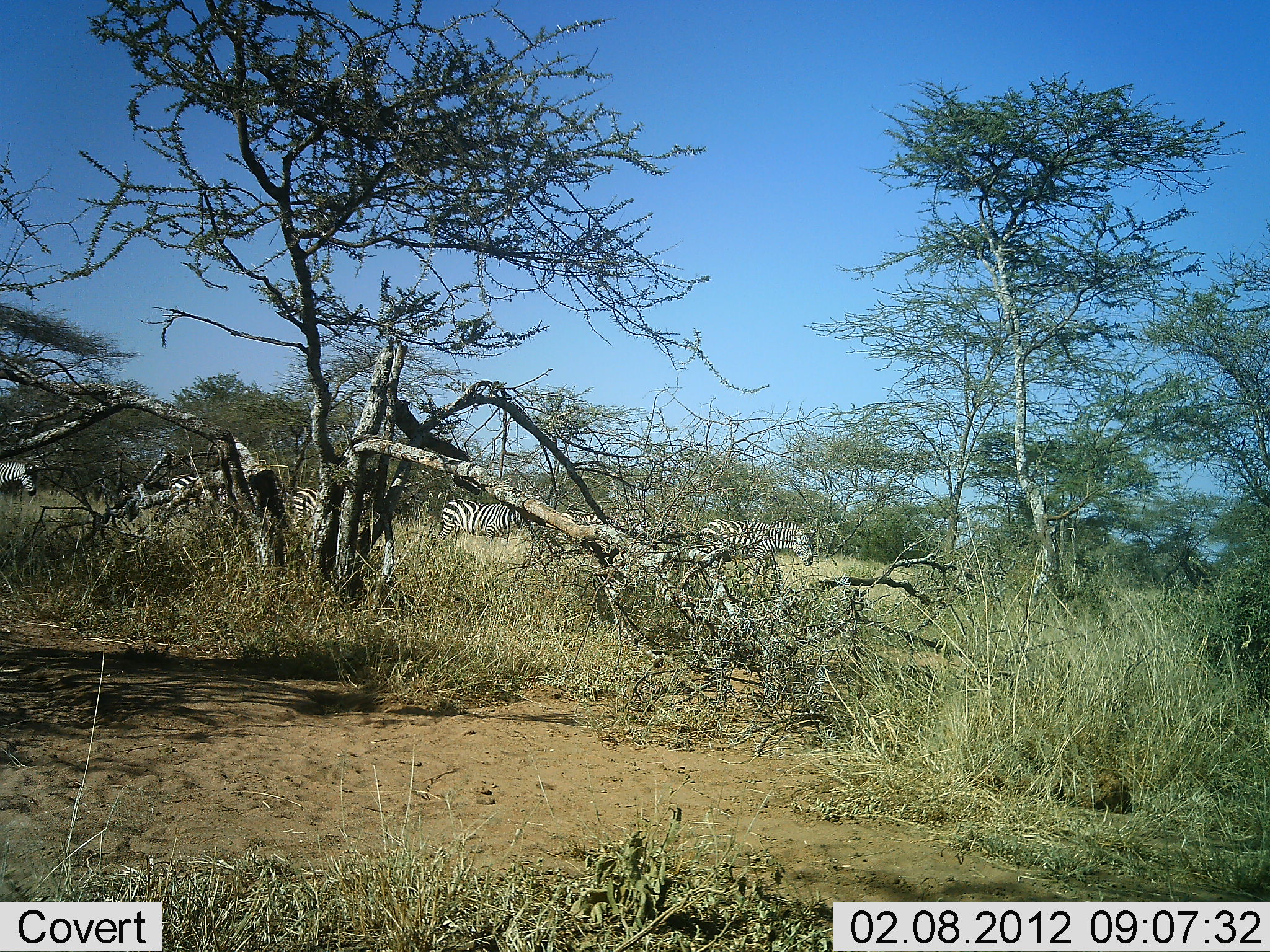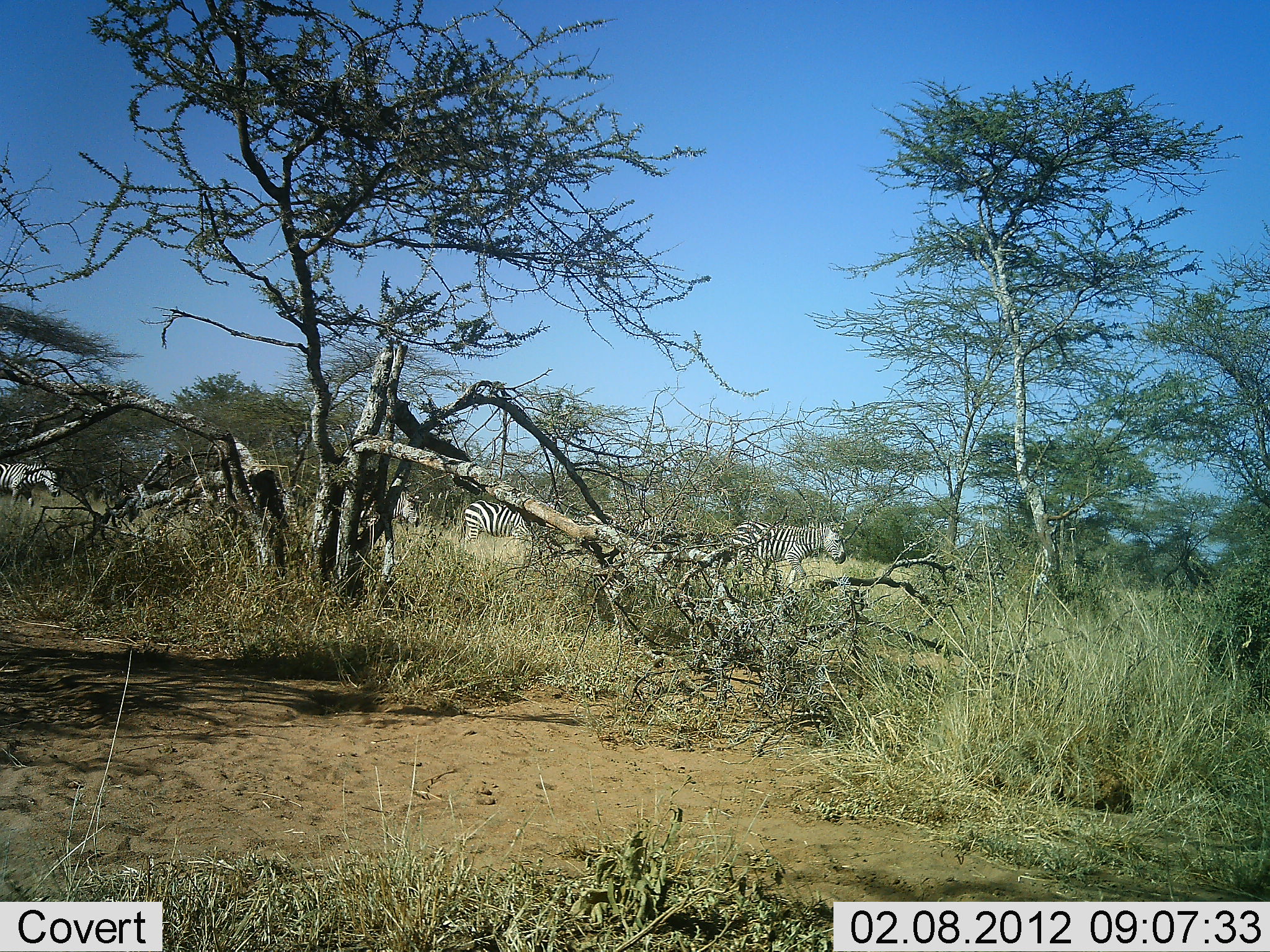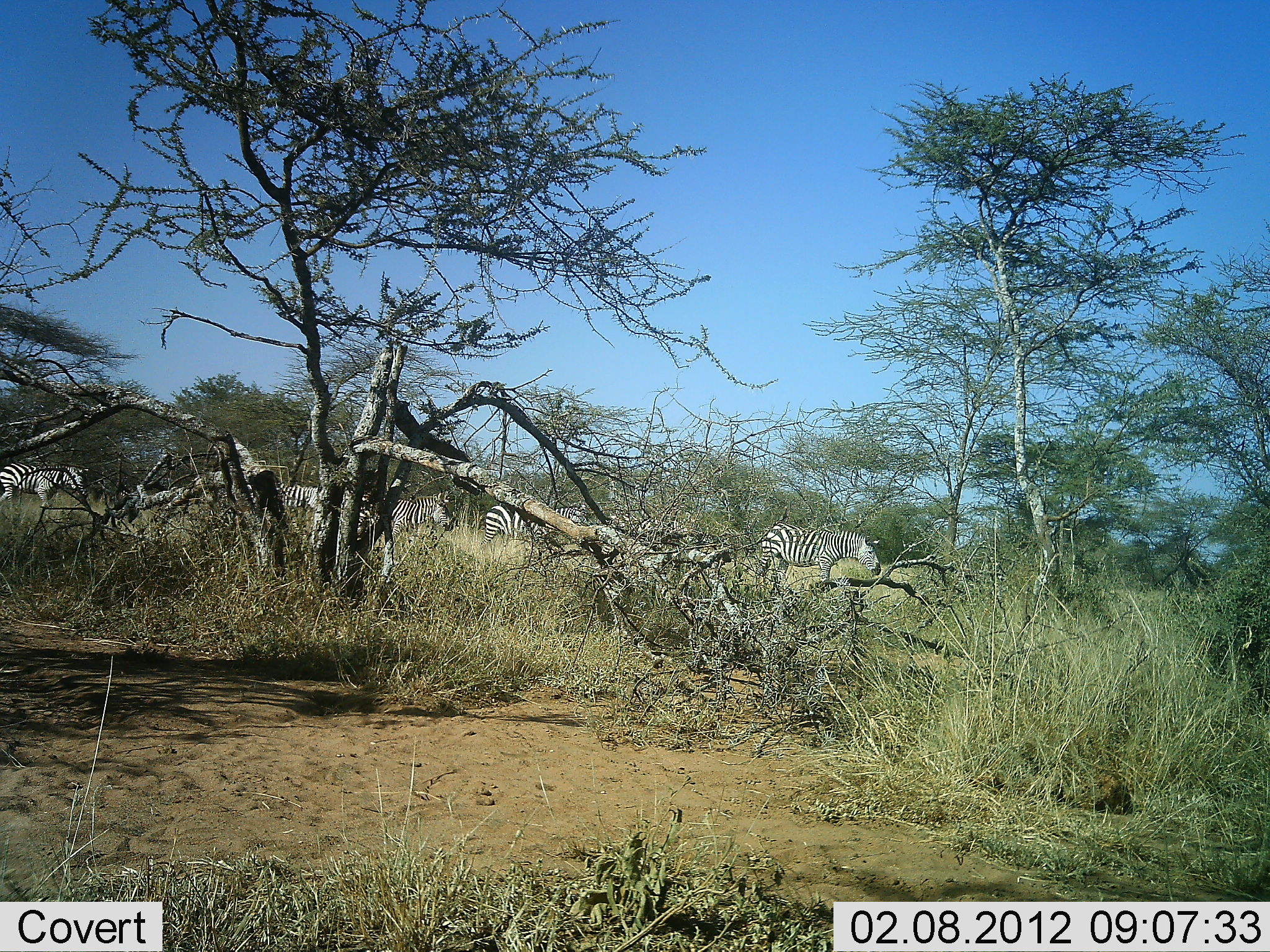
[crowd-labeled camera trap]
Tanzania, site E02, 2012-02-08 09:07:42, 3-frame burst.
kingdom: Animalia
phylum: Chordata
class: Mammalia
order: Perissodactyla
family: Equidae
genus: Equus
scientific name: Equus quagga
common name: plains zebra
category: zebra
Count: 6.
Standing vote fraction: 6%.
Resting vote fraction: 0%.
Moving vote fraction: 88%.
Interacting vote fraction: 6%.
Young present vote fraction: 0%.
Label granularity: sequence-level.